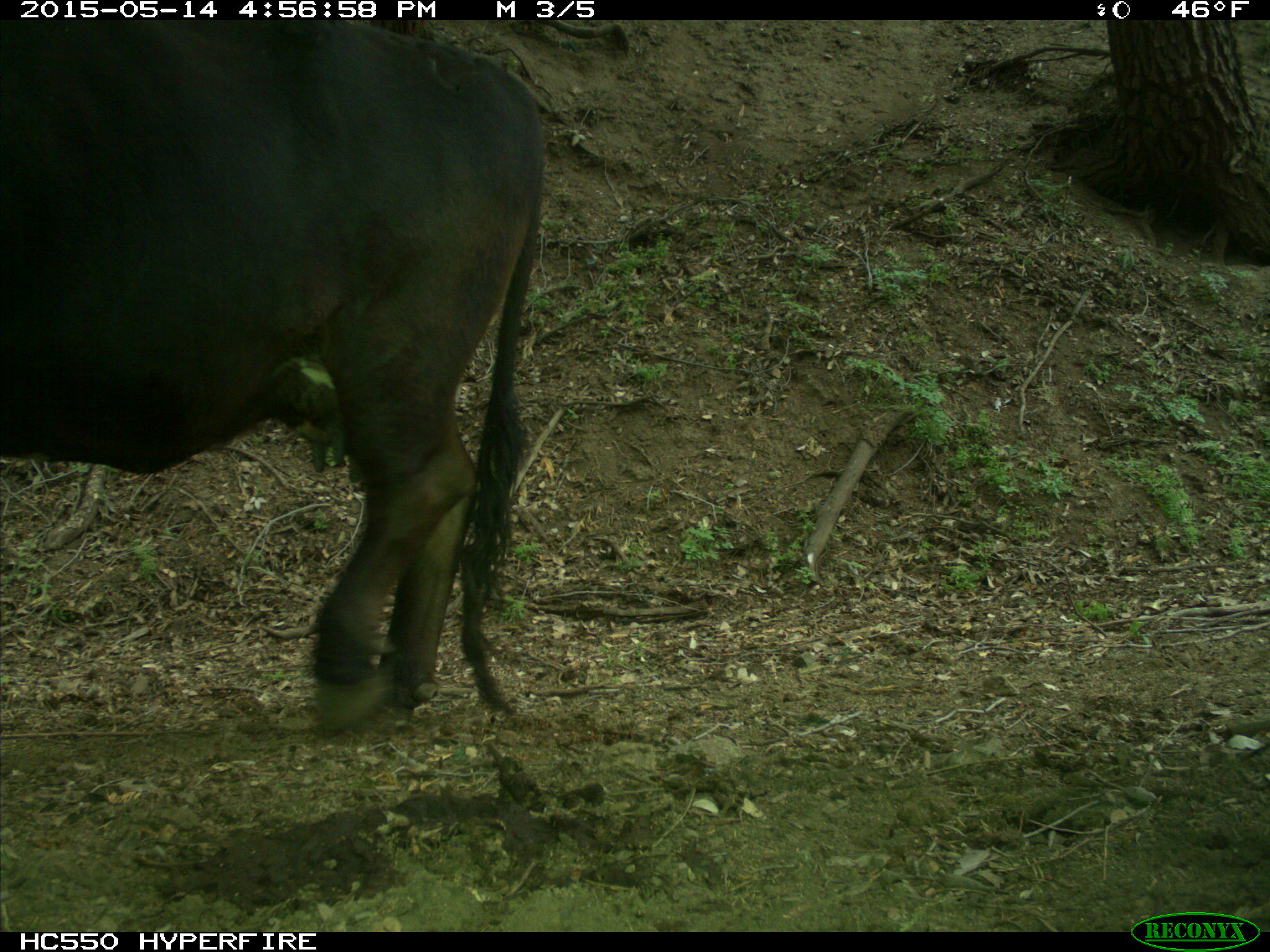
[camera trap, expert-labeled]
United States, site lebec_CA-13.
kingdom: Animalia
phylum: Chordata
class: Mammalia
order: Artiodactyla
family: Bovidae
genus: Bos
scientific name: Bos taurus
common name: domestic cow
Bos taurus (domestic cow).